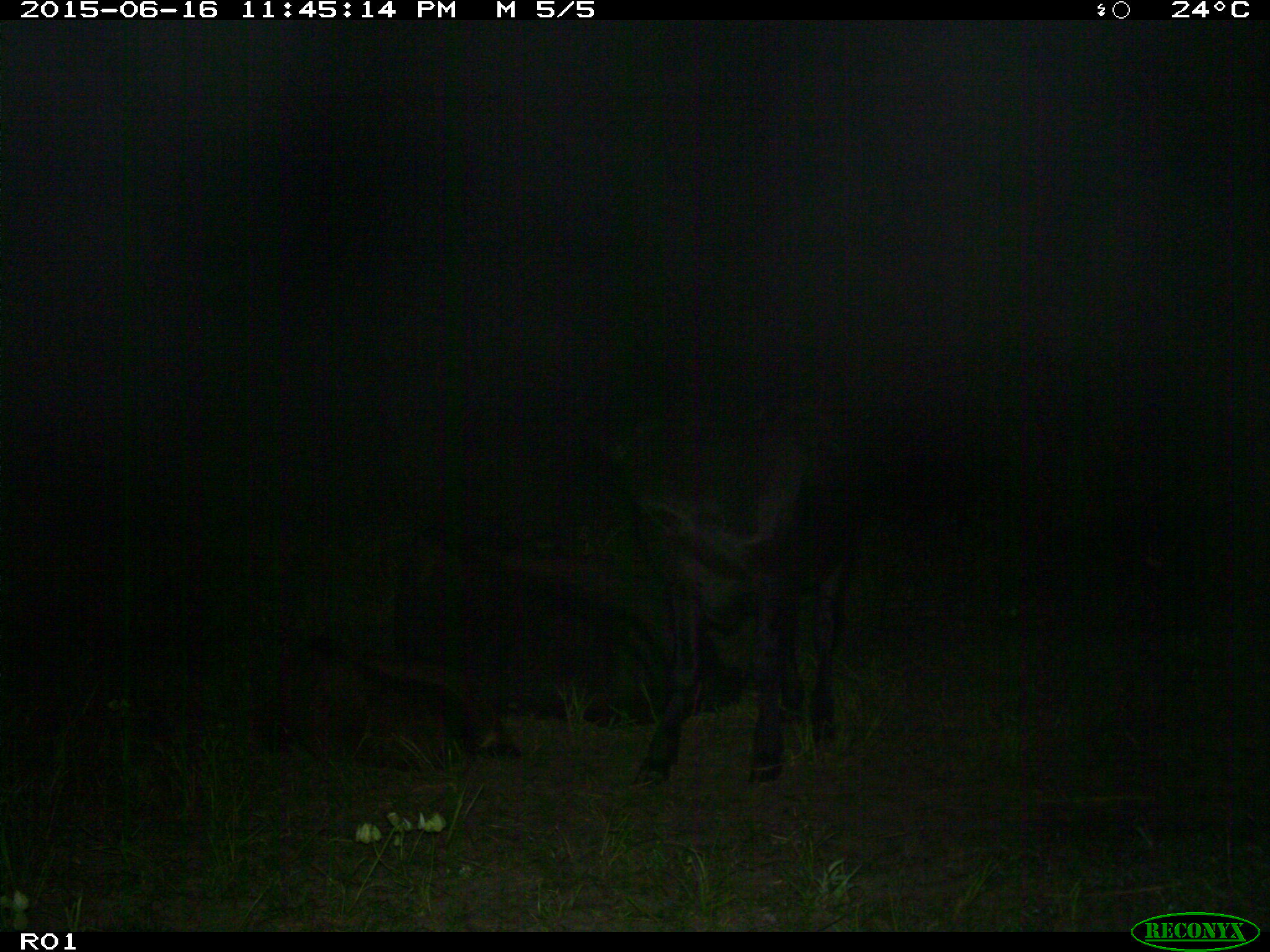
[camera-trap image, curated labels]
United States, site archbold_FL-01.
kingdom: Animalia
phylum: Chordata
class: Mammalia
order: Artiodactyla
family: Bovidae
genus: Bos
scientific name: Bos taurus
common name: domestic cow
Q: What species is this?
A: Bos taurus (domestic cow).